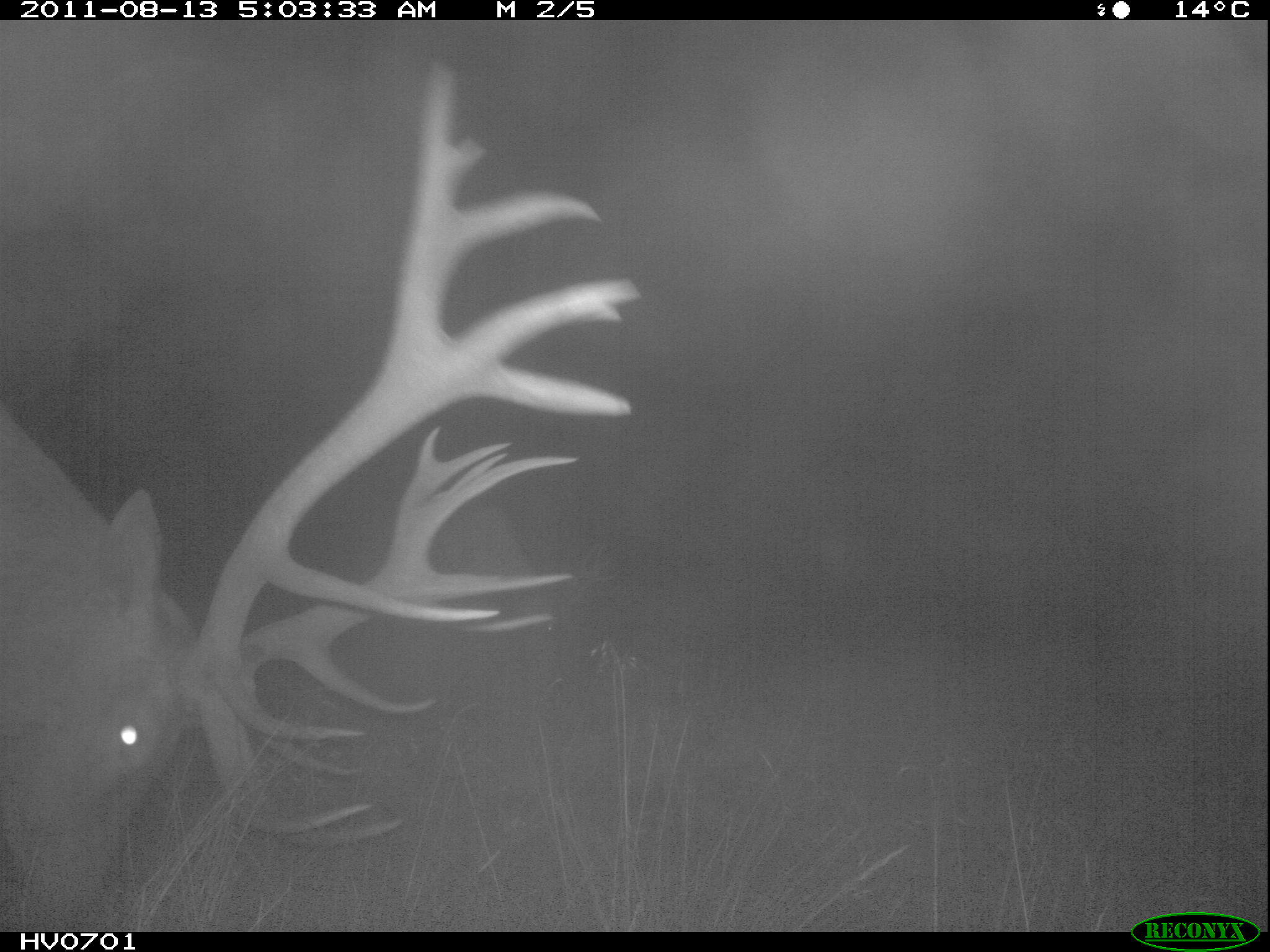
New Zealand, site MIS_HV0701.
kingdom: Animalia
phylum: Chordata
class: Mammalia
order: Artiodactyla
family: Cervidae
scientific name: Cervidae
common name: deer